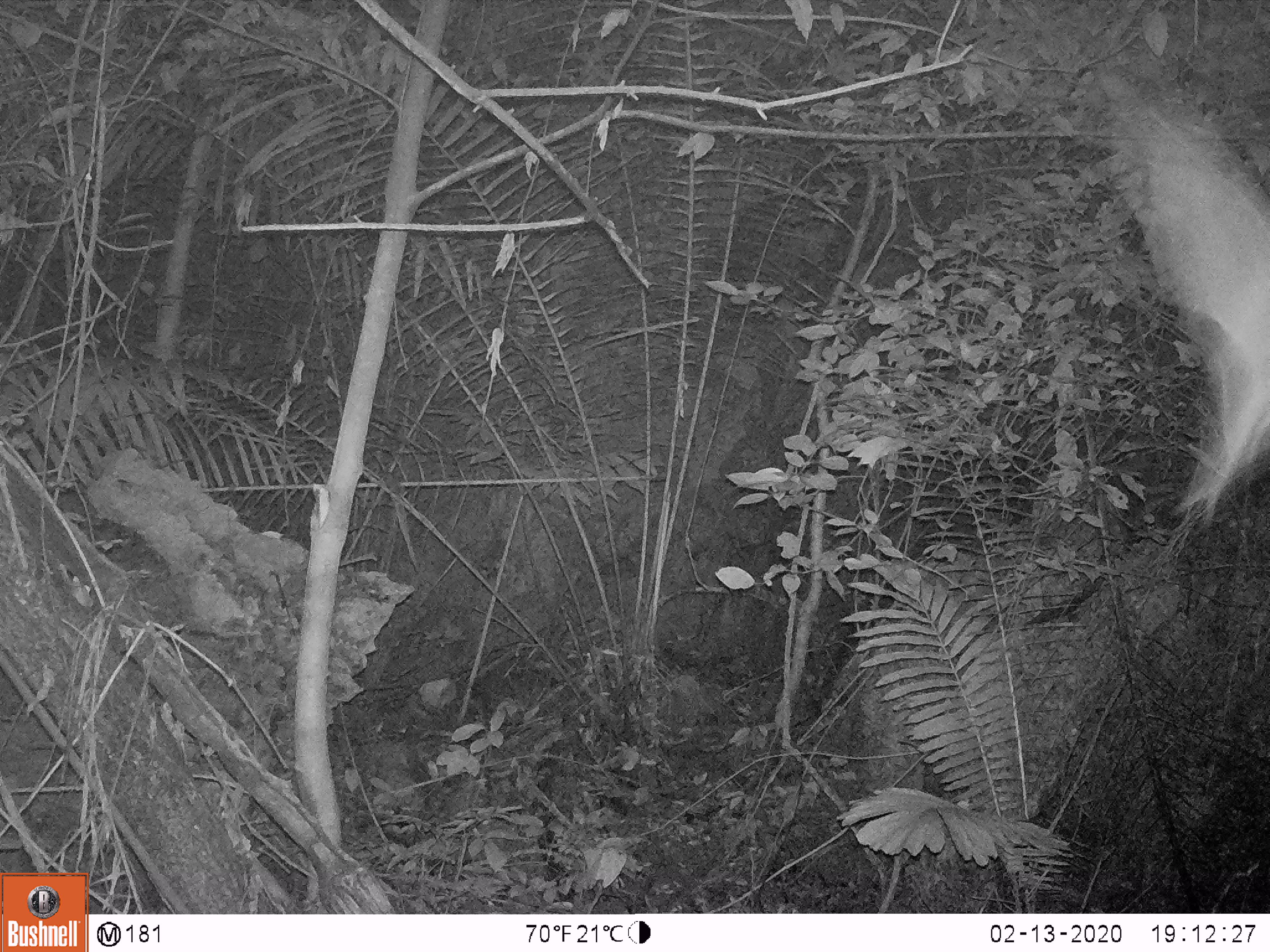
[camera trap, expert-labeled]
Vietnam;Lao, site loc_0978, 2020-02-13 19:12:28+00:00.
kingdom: Animalia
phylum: Chordata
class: Mammalia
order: Chiroptera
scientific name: Chiroptera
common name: bat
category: unidentified bat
Unidentified bat (bat) (Chiroptera). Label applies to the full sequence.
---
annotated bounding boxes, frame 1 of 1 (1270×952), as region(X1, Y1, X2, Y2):
unidentified bat: region(1091, 61, 1270, 516)